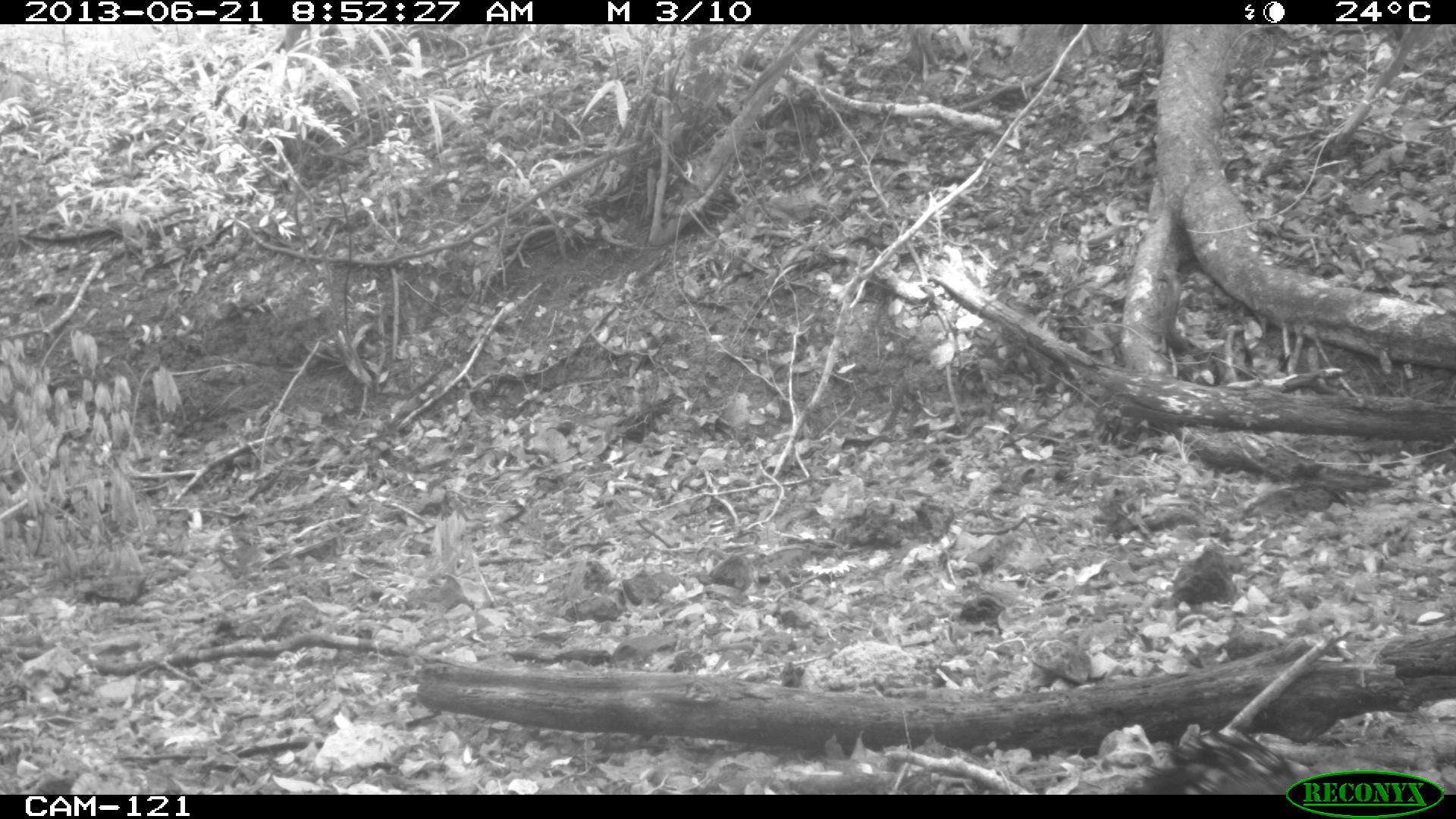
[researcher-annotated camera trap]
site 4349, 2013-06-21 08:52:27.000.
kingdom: Animalia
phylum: Chordata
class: Aves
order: Galliformes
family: Cracidae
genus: Crax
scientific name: Crax rubra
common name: great curassow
Crax rubra (great curassow), count 1, sex female.